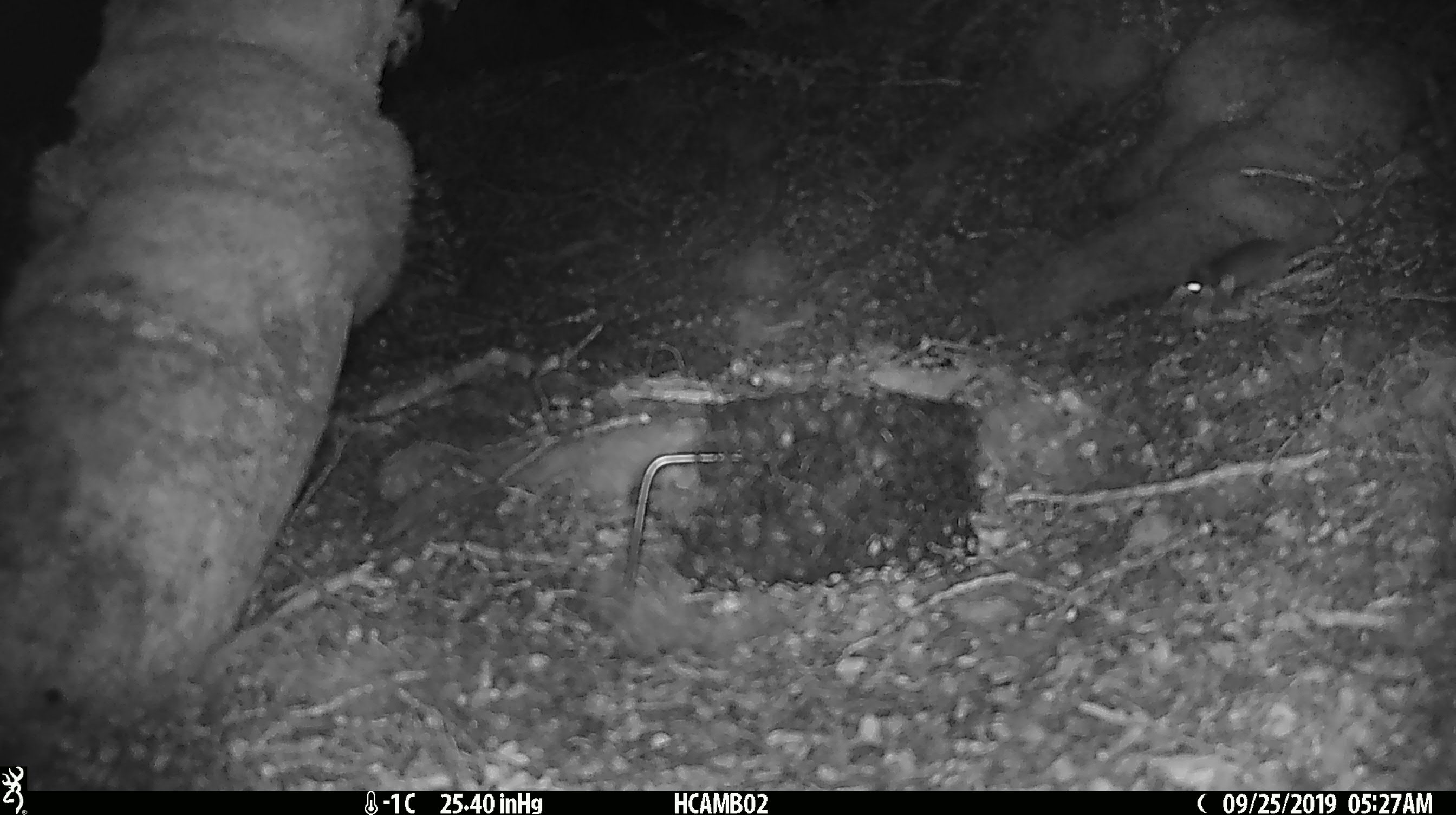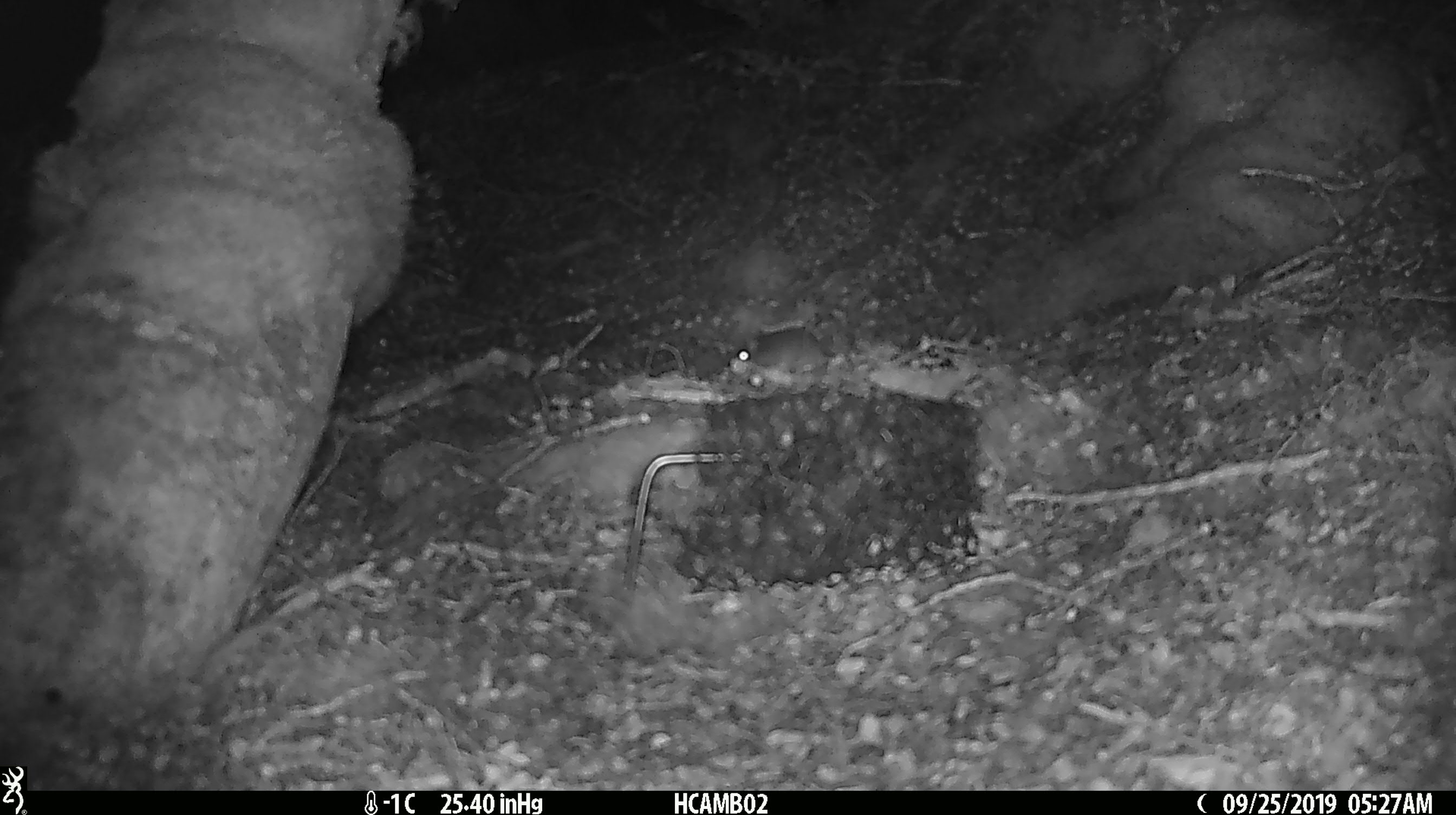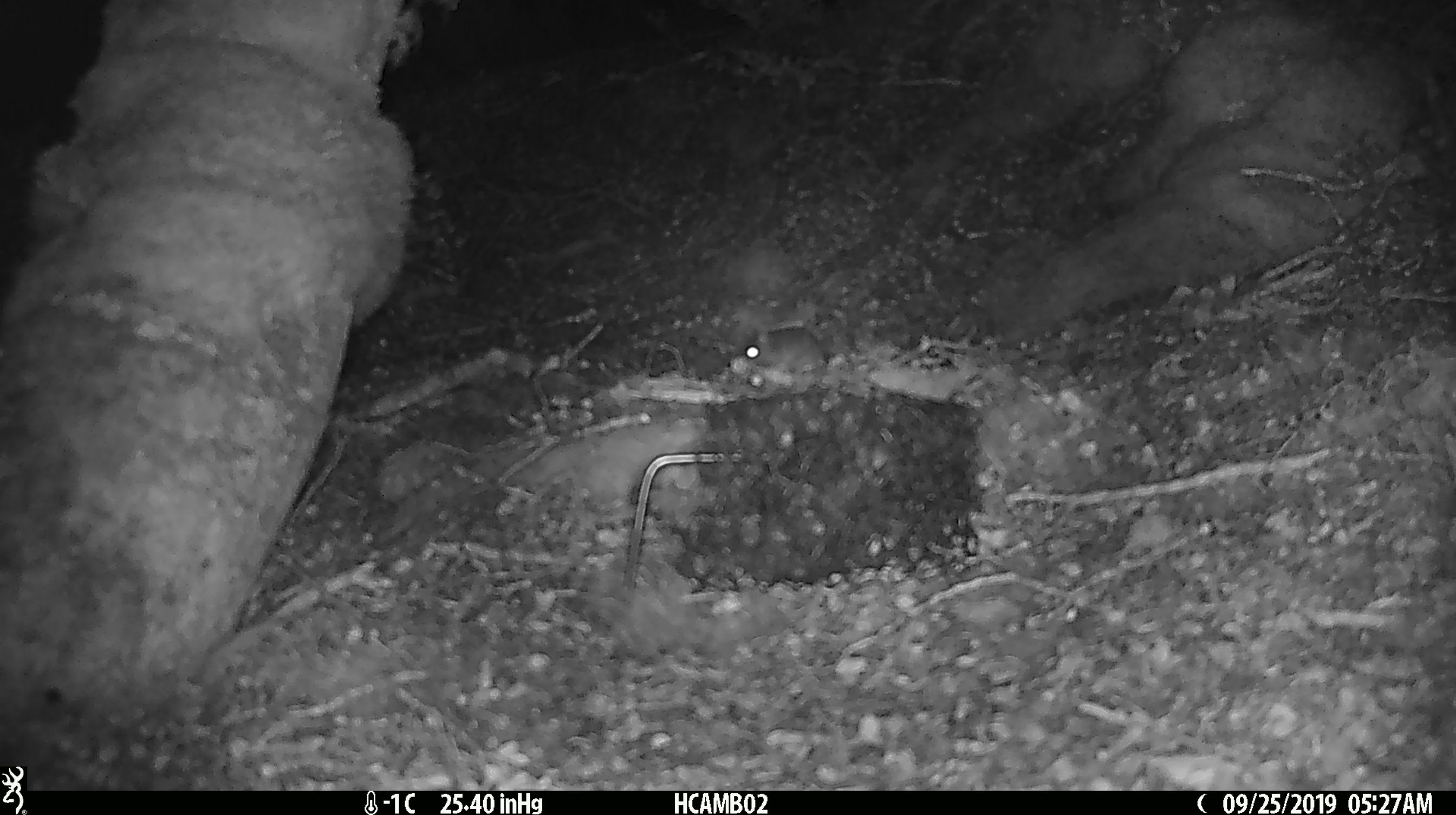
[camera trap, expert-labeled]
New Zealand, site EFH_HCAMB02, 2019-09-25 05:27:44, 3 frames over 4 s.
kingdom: Animalia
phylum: Chordata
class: Mammalia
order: Rodentia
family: Muridae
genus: Mus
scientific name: Mus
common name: mouse